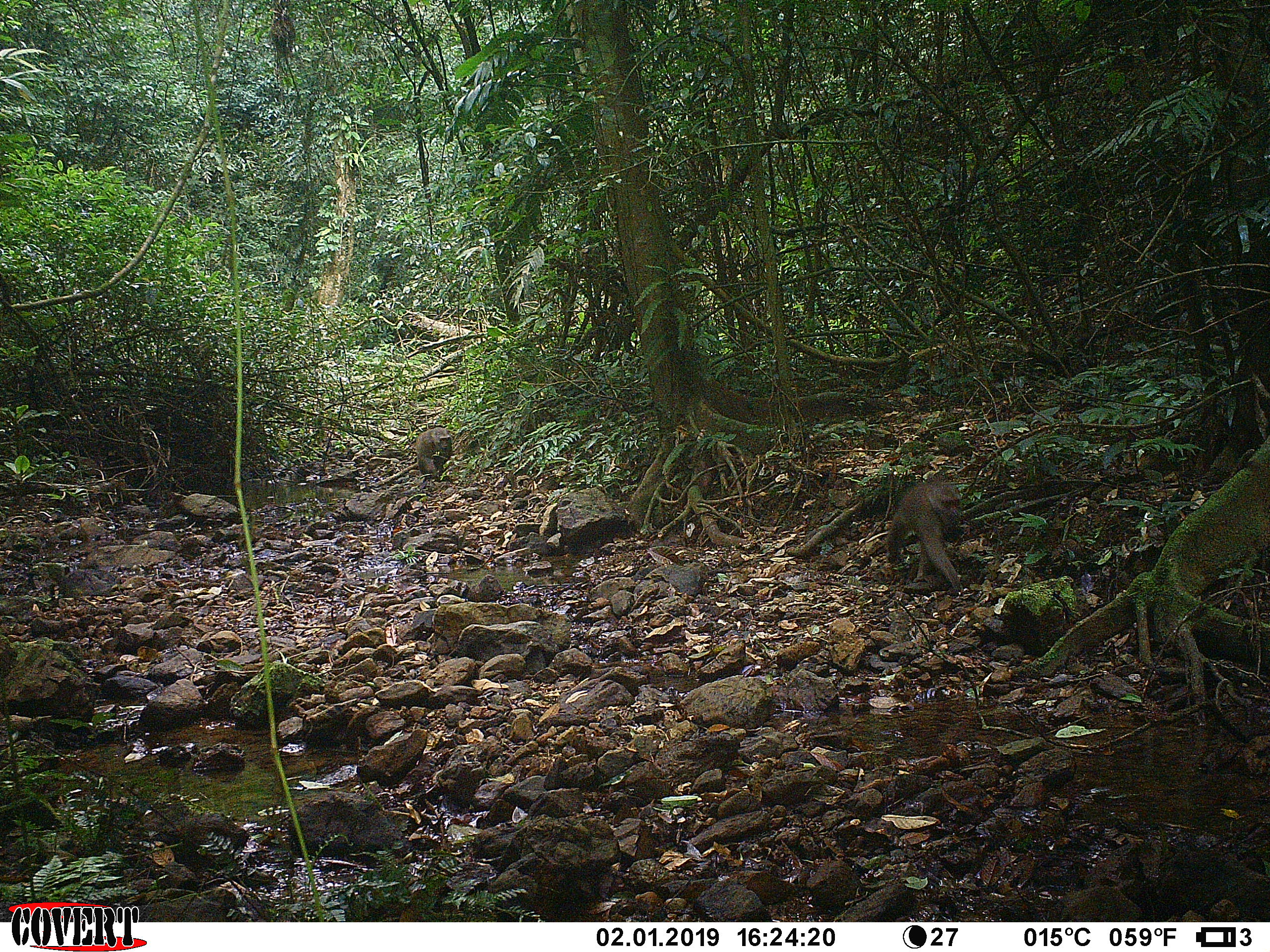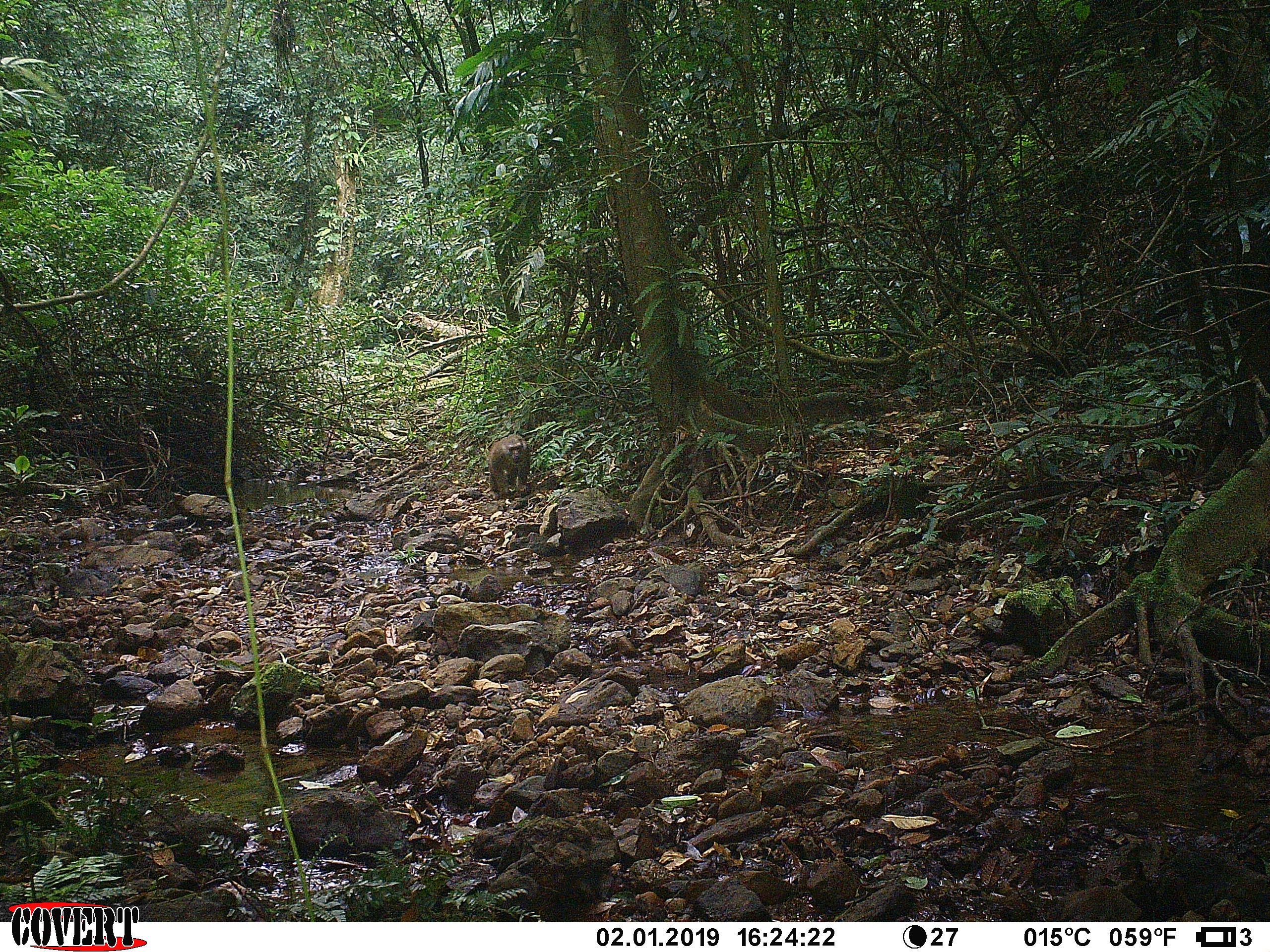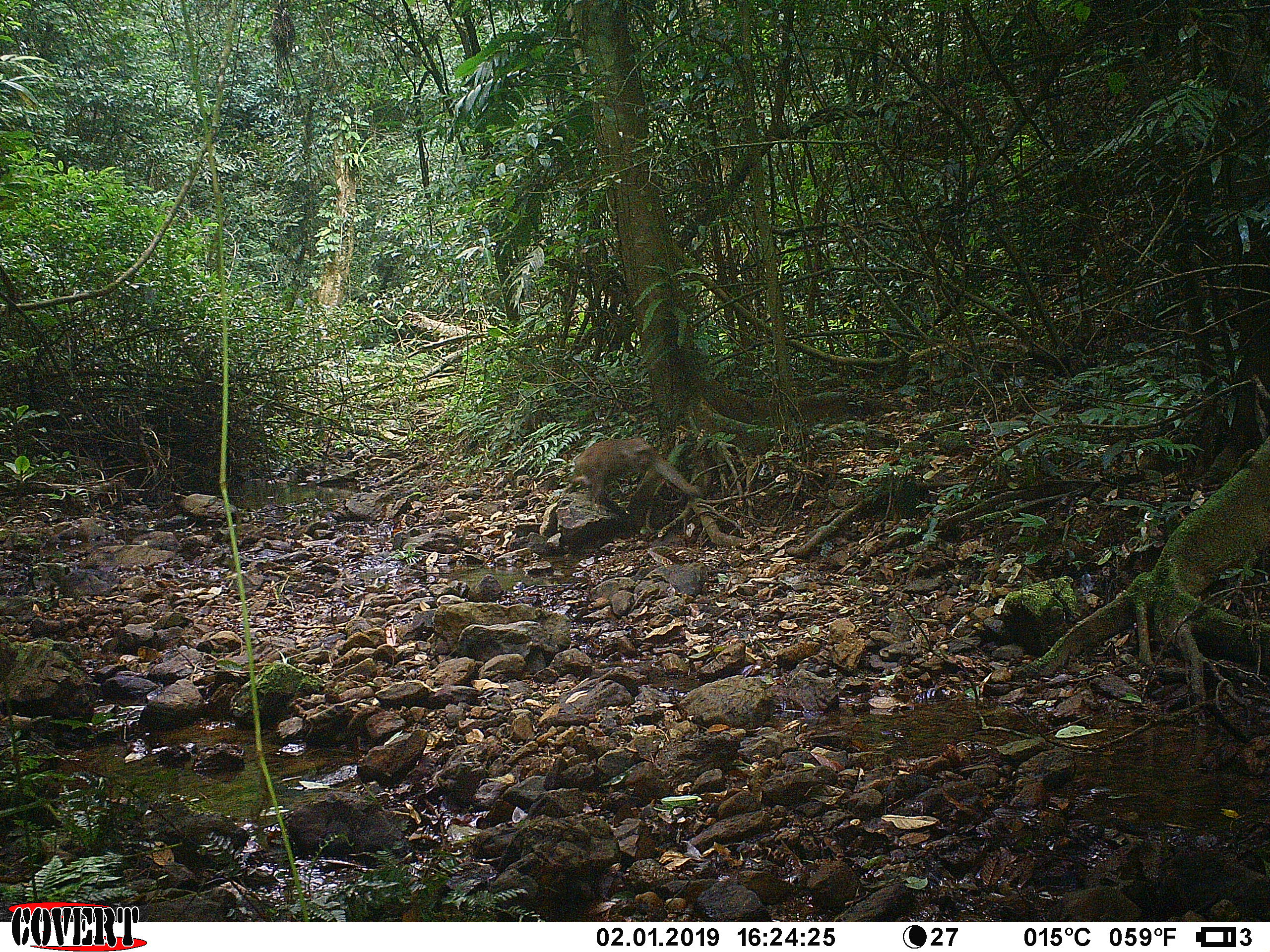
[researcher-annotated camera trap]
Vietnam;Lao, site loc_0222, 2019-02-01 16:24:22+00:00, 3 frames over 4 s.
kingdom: Animalia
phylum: Chordata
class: Mammalia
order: Primates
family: Cercopithecidae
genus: Macaca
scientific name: Macaca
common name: macaques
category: assam or rhesus macaque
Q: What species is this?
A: Assam or rhesus macaque (macaques) (Macaca).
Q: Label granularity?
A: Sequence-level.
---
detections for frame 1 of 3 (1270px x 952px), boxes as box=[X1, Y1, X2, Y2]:
assam or rhesus macaque: box=[885, 481, 963, 591]; box=[415, 426, 452, 482]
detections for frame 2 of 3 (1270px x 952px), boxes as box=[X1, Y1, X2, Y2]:
assam or rhesus macaque: box=[489, 434, 530, 500]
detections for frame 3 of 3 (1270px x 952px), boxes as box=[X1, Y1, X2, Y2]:
assam or rhesus macaque: box=[569, 437, 701, 514]